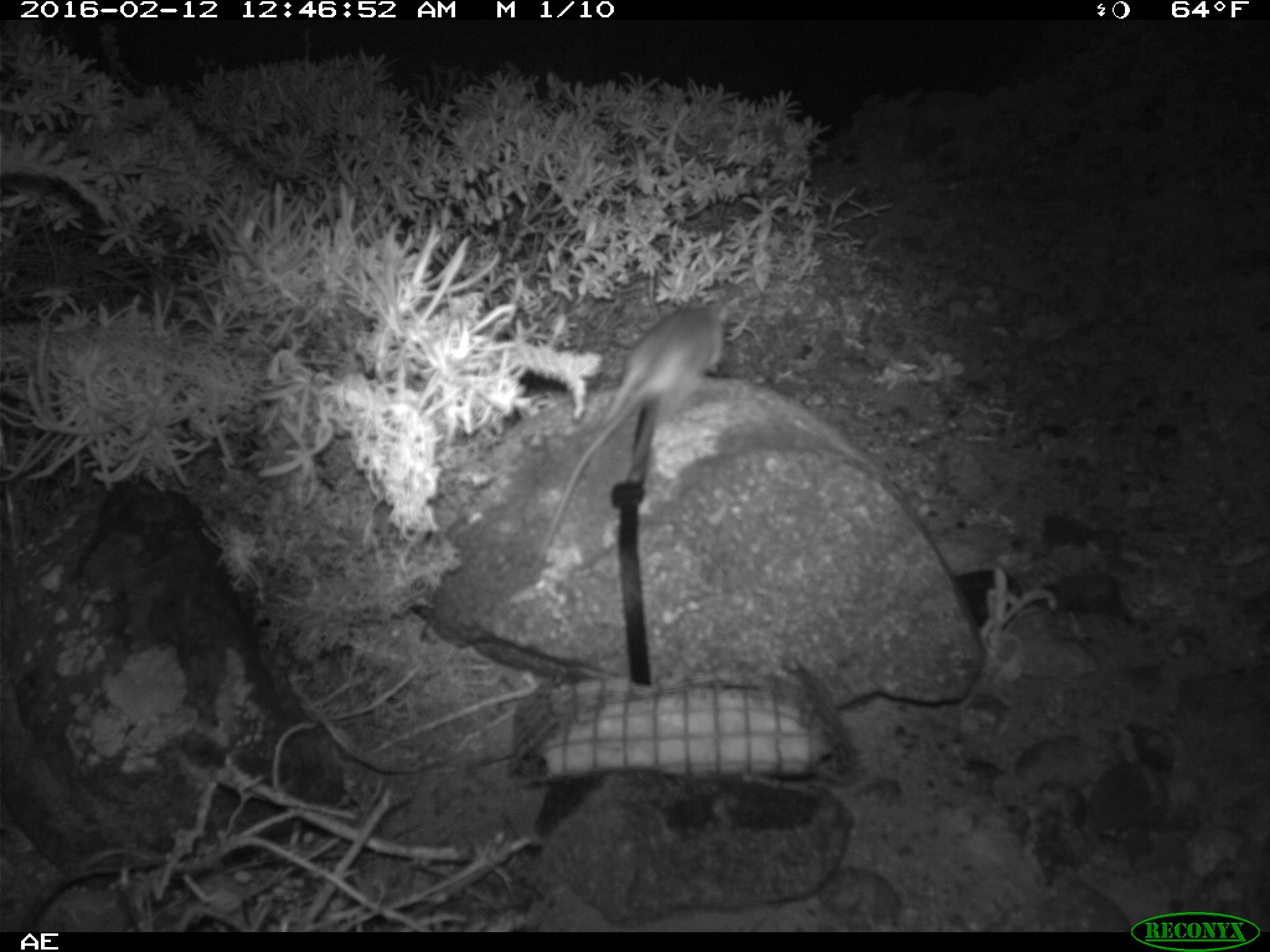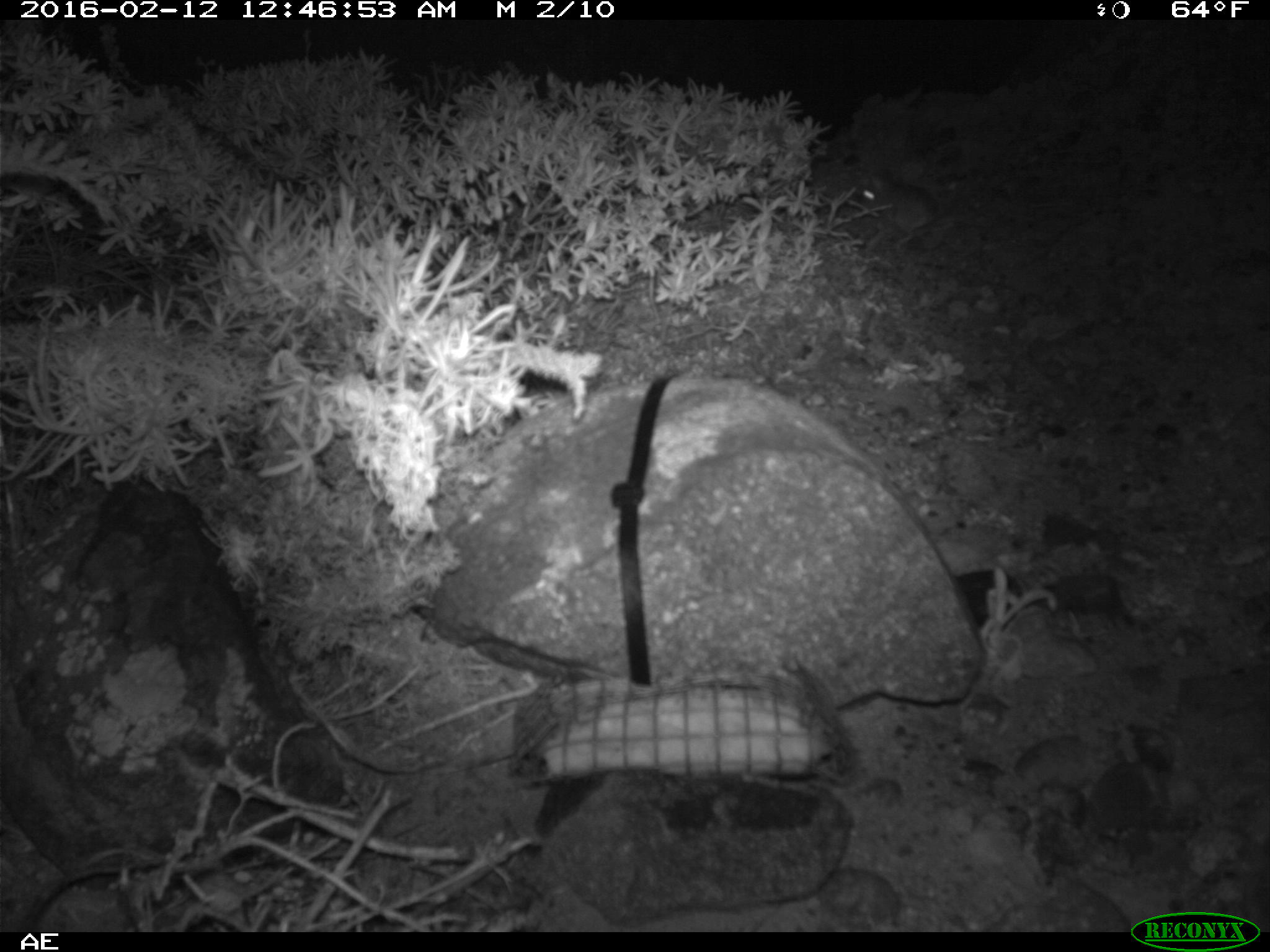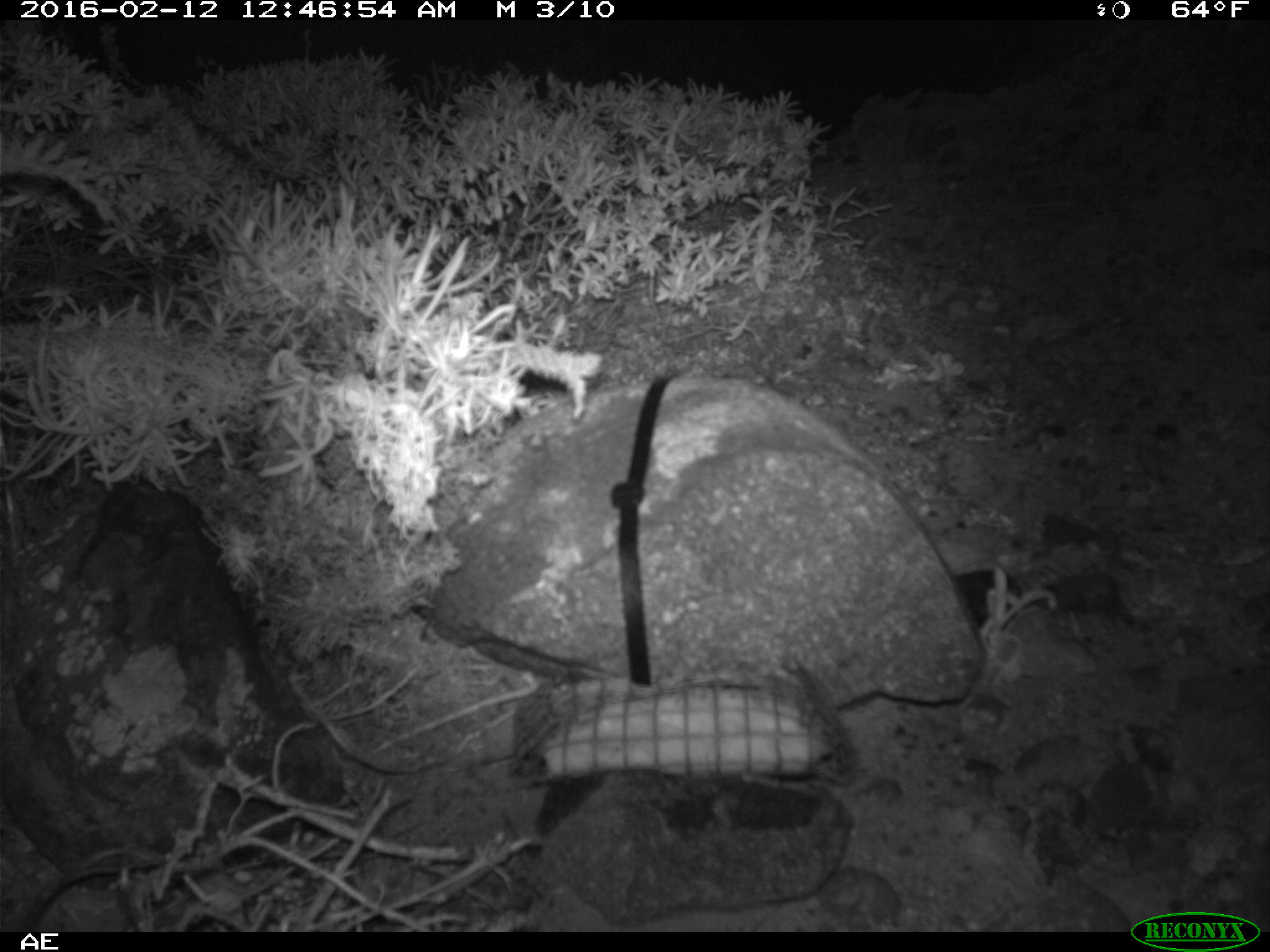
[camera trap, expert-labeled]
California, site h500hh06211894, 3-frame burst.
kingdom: Animalia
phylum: Chordata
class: Mammalia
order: Rodentia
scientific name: Rodentia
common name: rodent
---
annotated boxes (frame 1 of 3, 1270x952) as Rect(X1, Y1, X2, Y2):
rodent: Rect(527, 284, 745, 570)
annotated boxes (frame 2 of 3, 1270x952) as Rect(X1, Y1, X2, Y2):
rodent: Rect(858, 170, 989, 249)